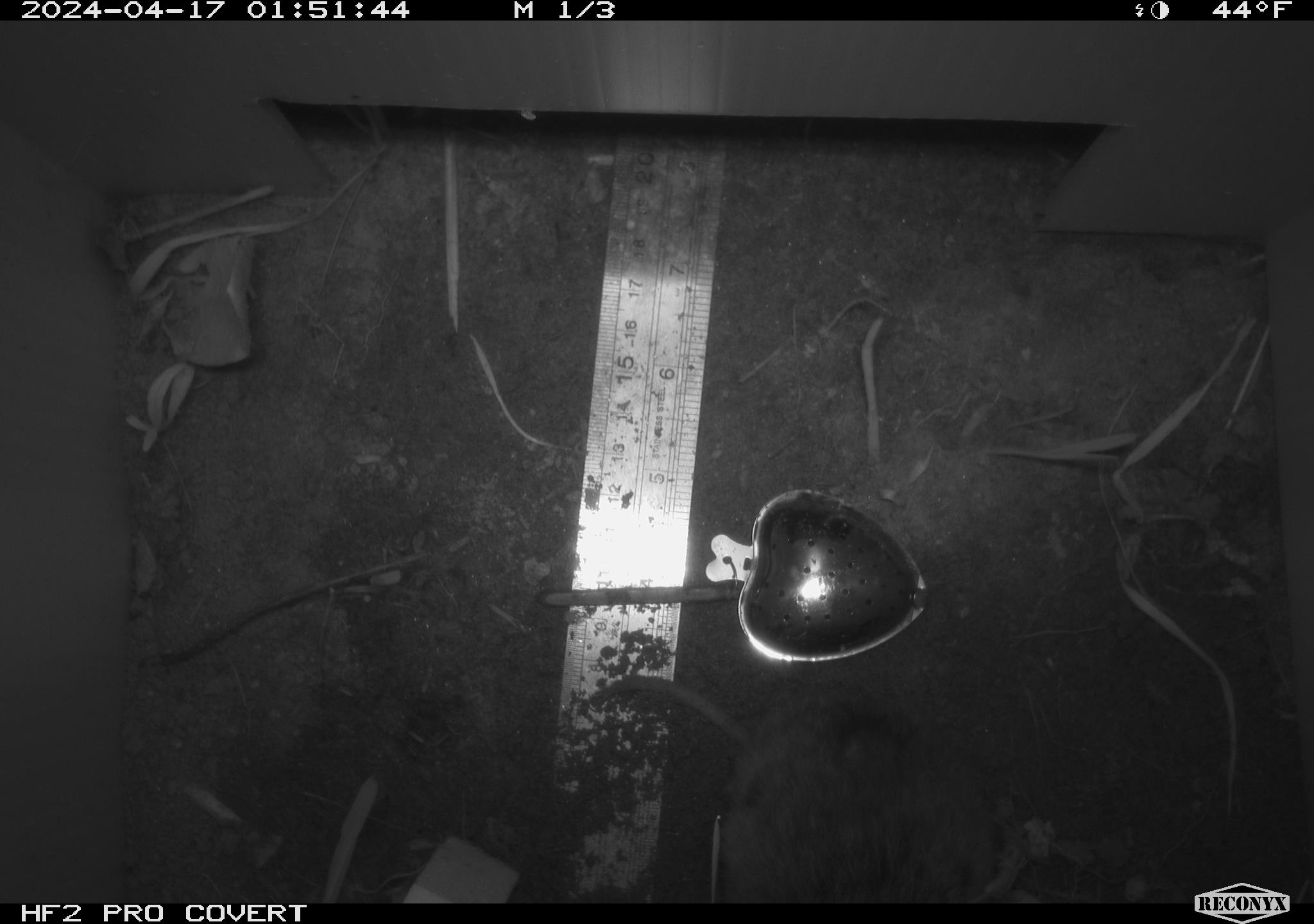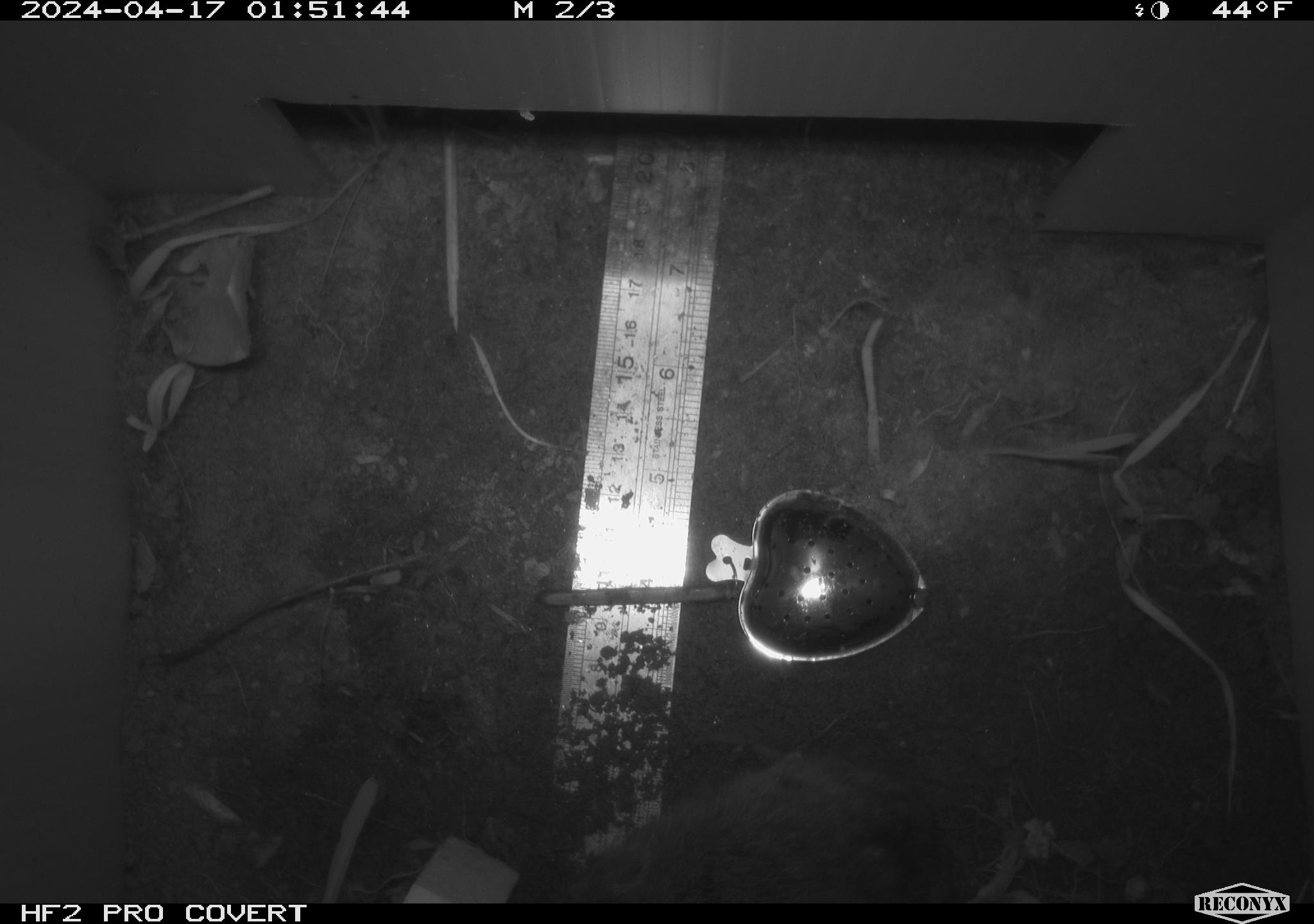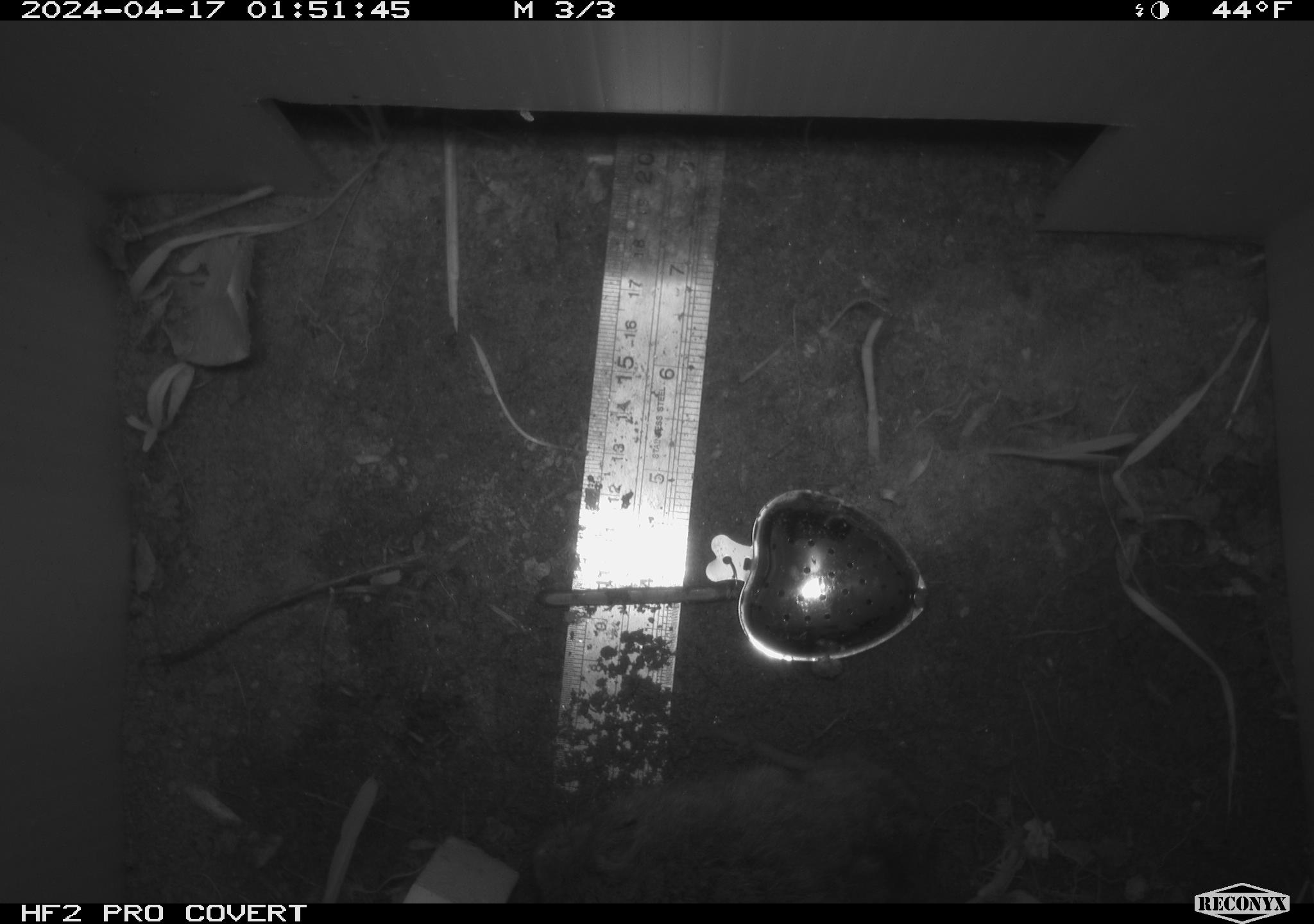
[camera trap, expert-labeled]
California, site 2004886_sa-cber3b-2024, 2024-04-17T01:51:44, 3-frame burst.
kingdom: Animalia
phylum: Chordata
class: Mammalia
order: Rodentia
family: Cricetidae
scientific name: Arvicolinae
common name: voles, lemmings, and muskrats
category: arvicolinae subfamily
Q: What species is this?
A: Arvicolinae subfamily (voles, lemmings, and muskrats) (Arvicolinae).